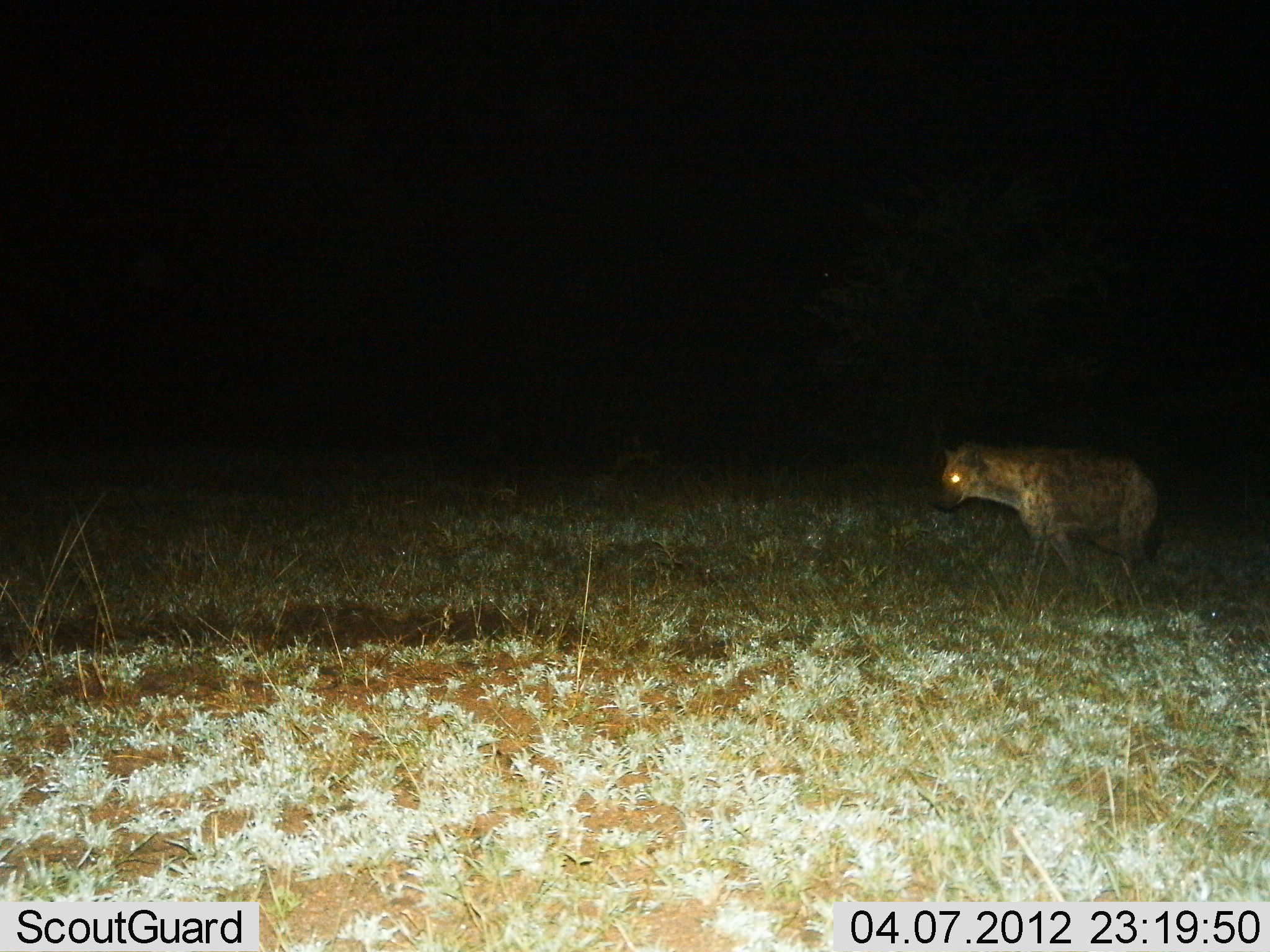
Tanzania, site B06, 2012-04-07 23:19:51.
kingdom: Animalia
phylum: Chordata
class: Mammalia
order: Carnivora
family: Hyaenidae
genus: Crocuta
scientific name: Crocuta crocuta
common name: spotted hyena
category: hyenaspotted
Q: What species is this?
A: Hyenaspotted (spotted hyena) (Crocuta crocuta).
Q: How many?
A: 1.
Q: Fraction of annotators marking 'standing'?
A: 26%.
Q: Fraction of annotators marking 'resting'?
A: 0%.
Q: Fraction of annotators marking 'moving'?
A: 74%.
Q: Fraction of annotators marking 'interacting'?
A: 0%.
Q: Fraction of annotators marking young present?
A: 0%.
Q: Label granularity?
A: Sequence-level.